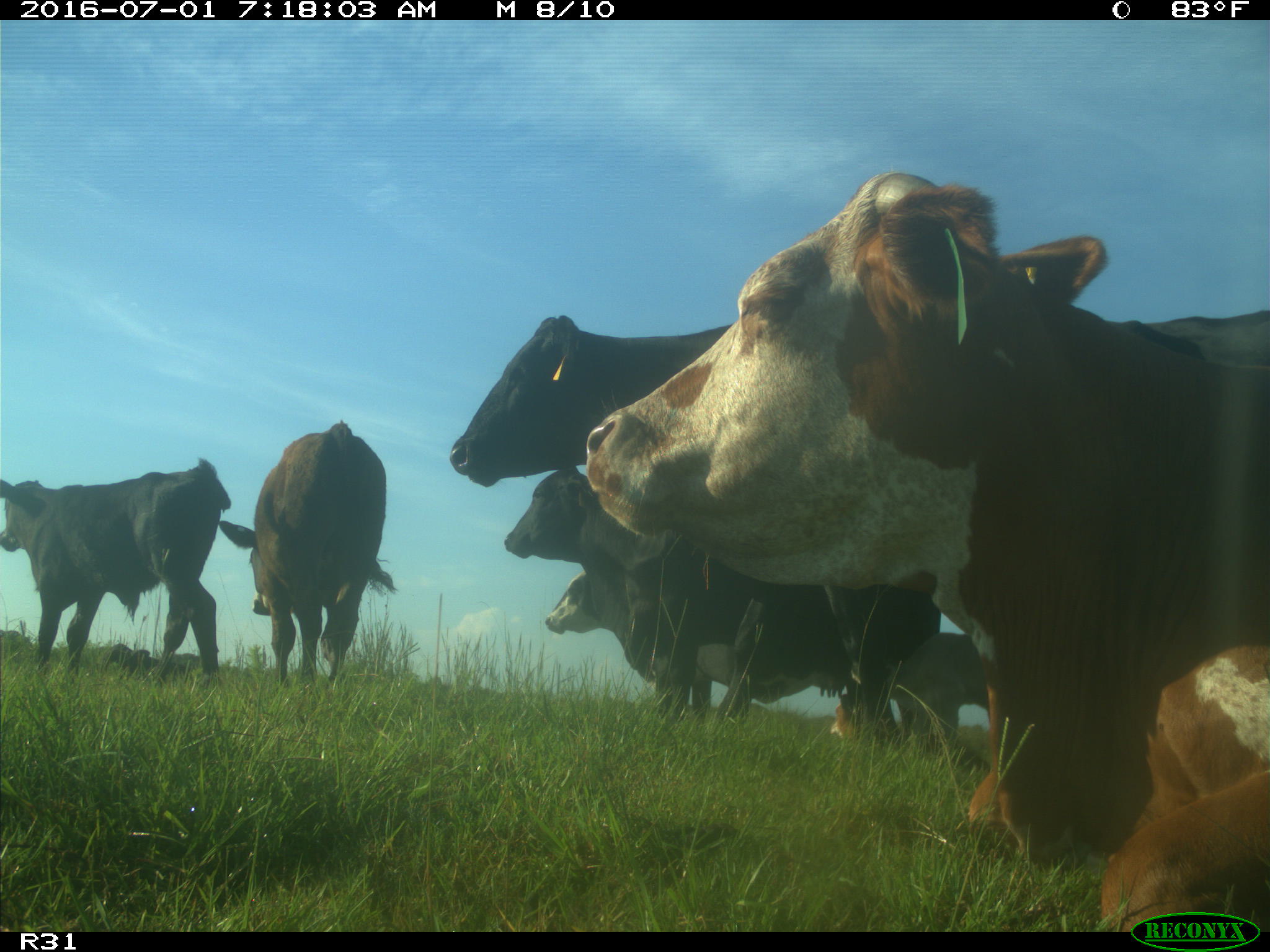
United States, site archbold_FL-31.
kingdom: Animalia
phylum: Chordata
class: Mammalia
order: Artiodactyla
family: Bovidae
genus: Bos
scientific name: Bos taurus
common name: domestic cow